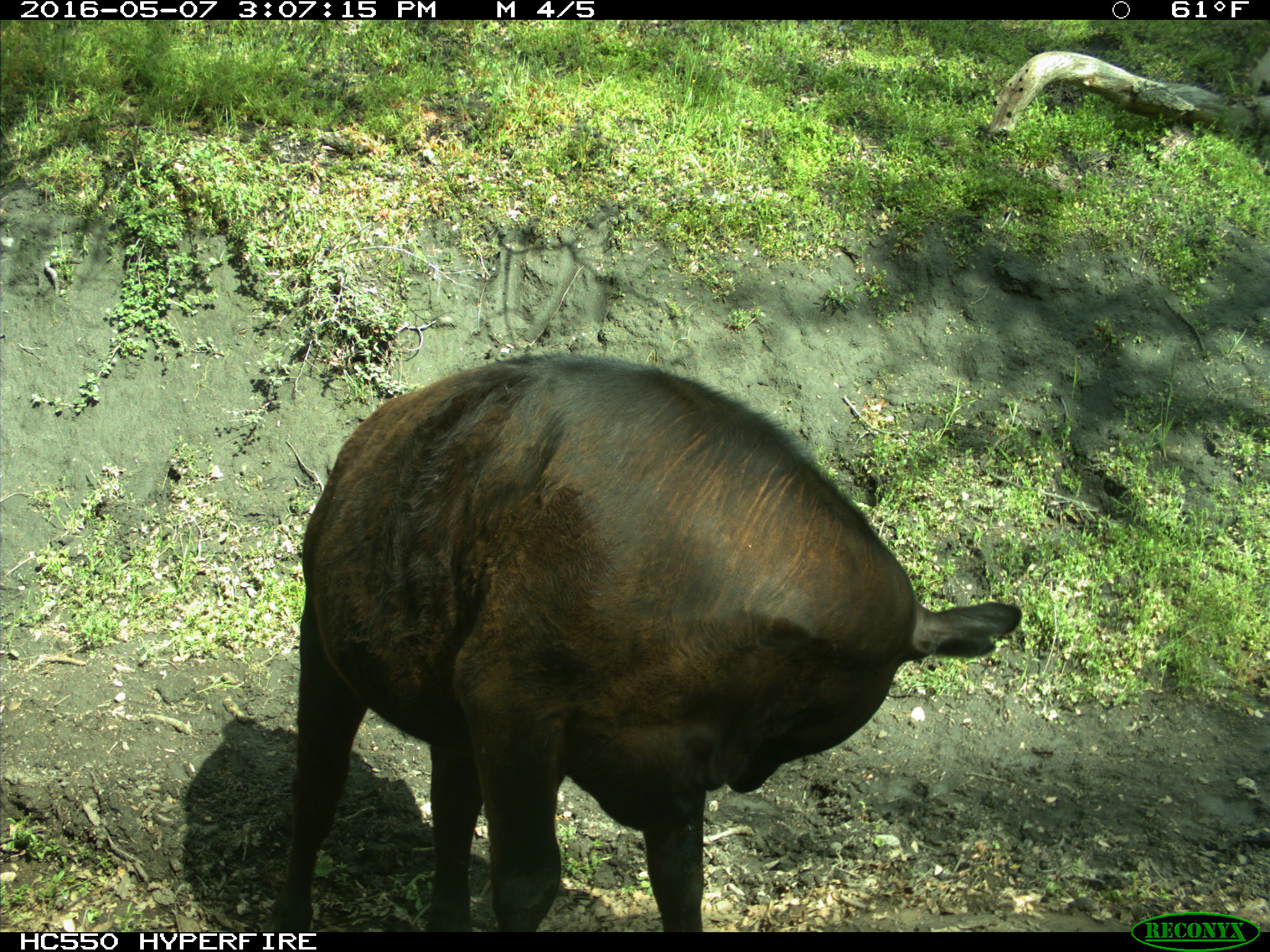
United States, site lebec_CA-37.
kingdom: Animalia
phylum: Chordata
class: Mammalia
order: Artiodactyla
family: Bovidae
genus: Bos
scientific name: Bos taurus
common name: domestic cow